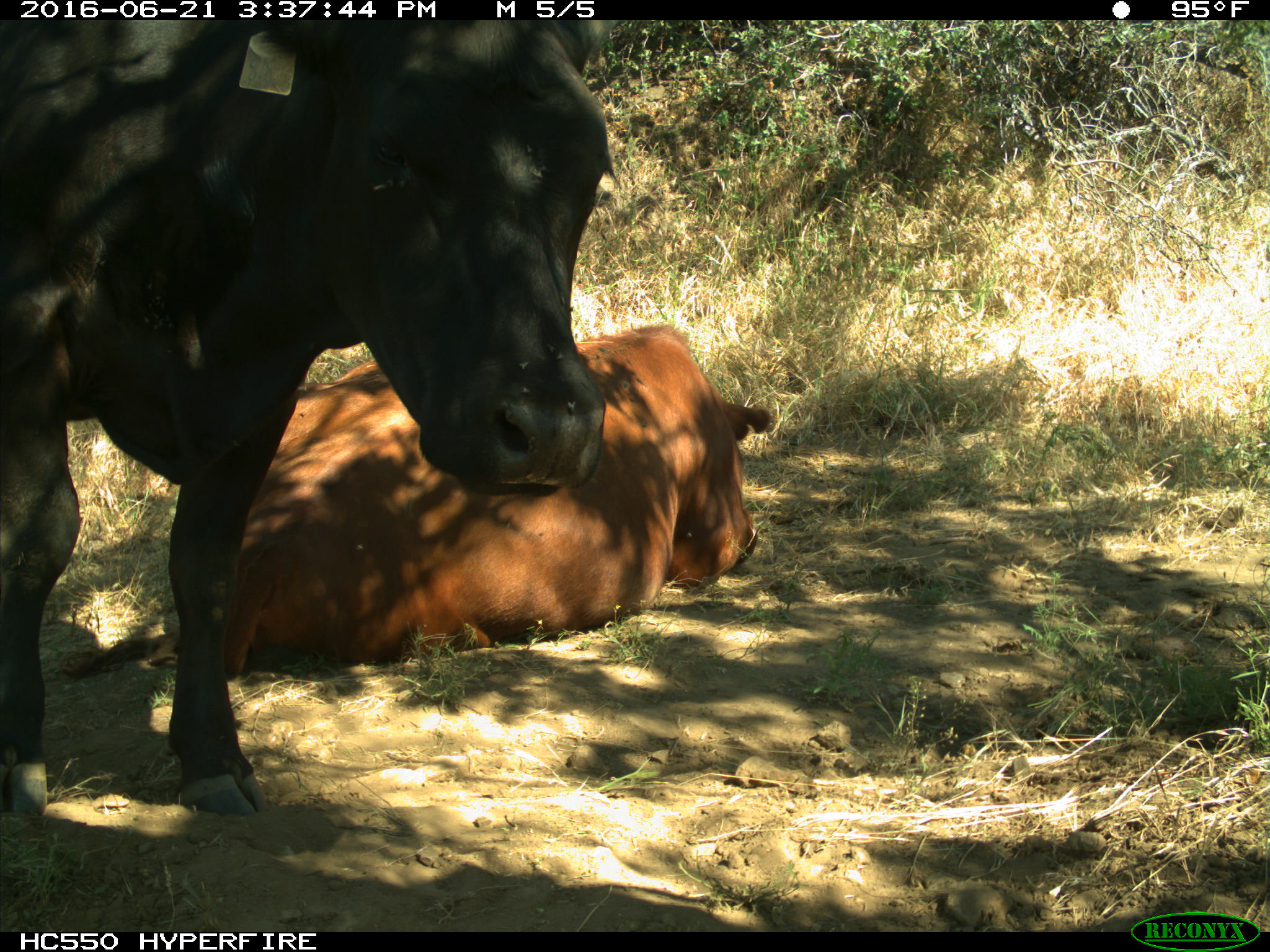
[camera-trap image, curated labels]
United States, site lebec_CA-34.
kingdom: Animalia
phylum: Chordata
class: Mammalia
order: Artiodactyla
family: Bovidae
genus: Bos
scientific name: Bos taurus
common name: domestic cow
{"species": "Bos taurus (domestic cow)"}